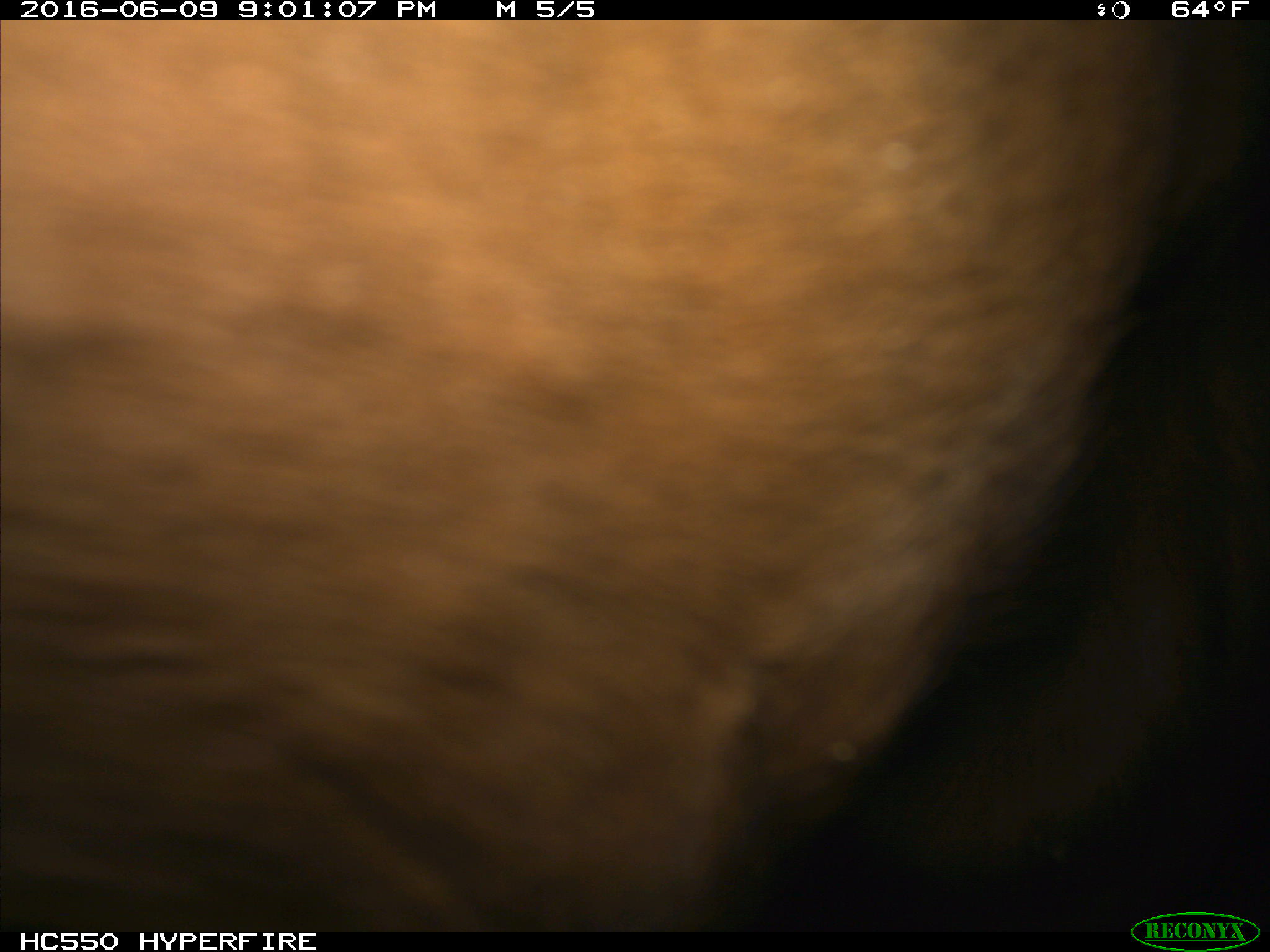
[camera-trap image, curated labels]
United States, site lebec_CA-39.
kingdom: Animalia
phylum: Chordata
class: Mammalia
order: Artiodactyla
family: Bovidae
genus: Bos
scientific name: Bos taurus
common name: domestic cow